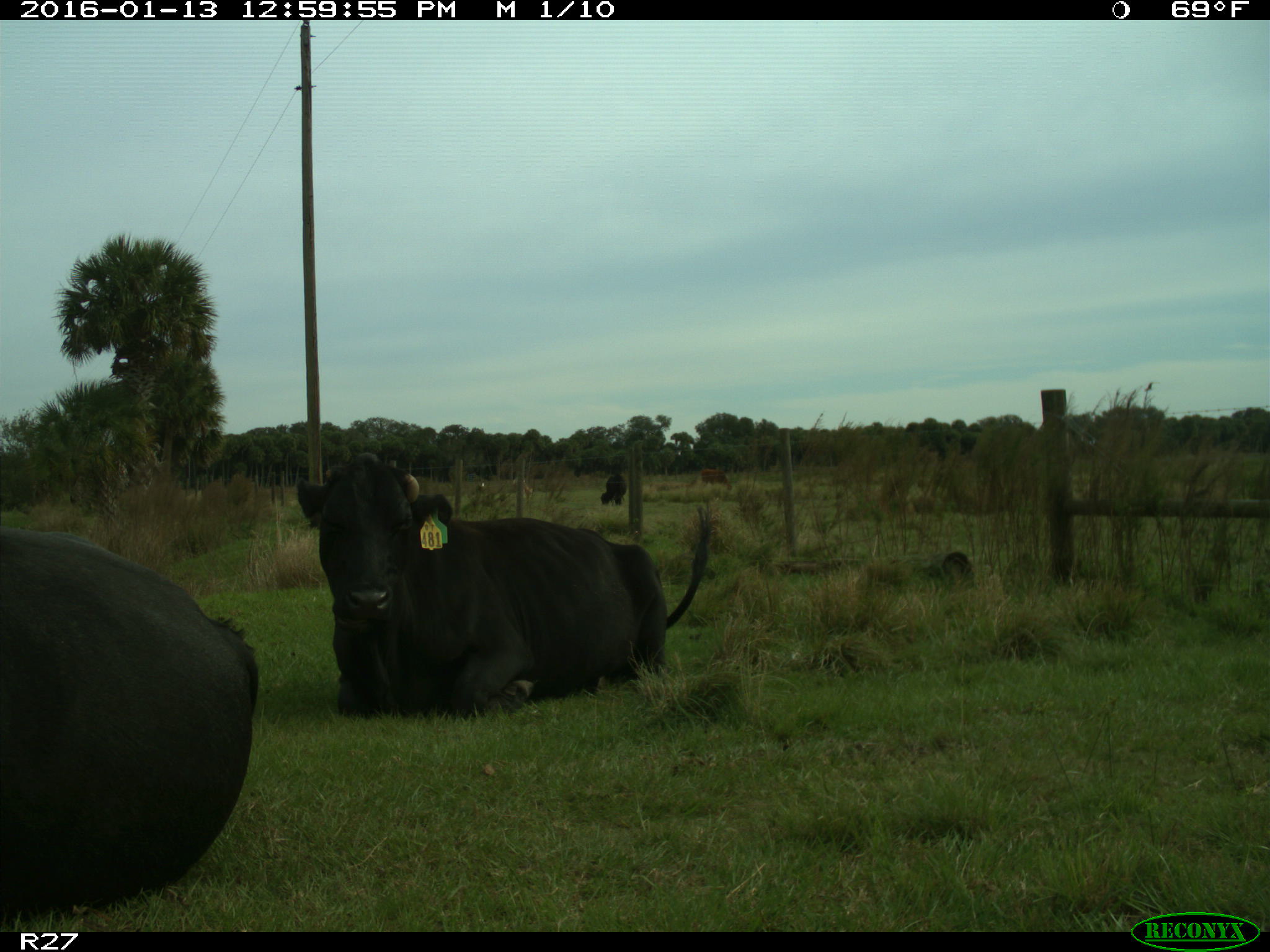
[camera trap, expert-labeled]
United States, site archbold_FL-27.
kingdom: Animalia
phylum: Chordata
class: Mammalia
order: Artiodactyla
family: Bovidae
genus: Bos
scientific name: Bos taurus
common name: domestic cow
Bos taurus (domestic cow).